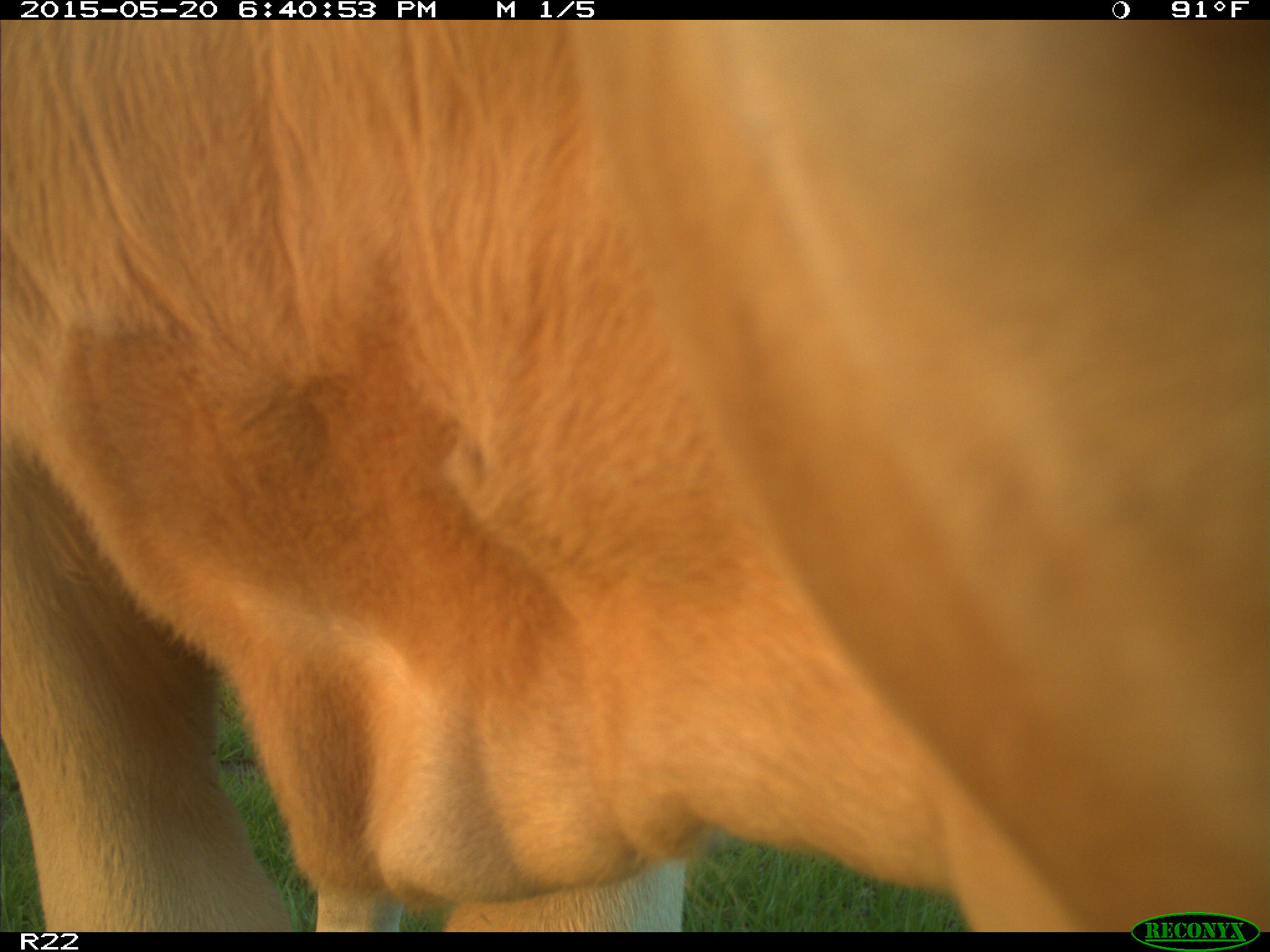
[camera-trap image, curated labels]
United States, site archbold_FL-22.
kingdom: Animalia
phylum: Chordata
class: Mammalia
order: Artiodactyla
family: Bovidae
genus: Bos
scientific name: Bos taurus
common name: domestic cow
Bos taurus (domestic cow).